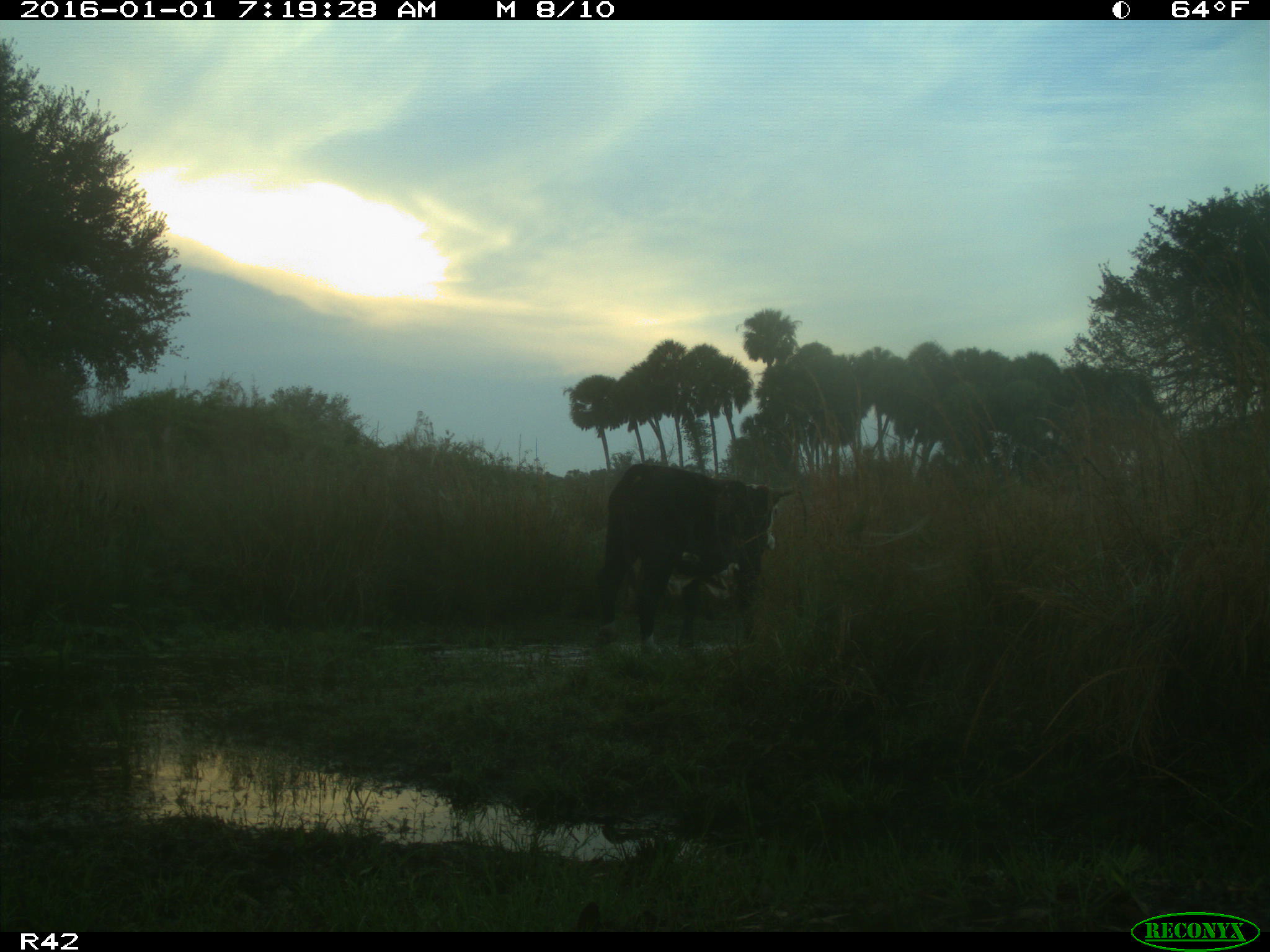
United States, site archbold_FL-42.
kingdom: Animalia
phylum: Chordata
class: Mammalia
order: Artiodactyla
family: Bovidae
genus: Bos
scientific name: Bos taurus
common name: domestic cow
Bos taurus (domestic cow).